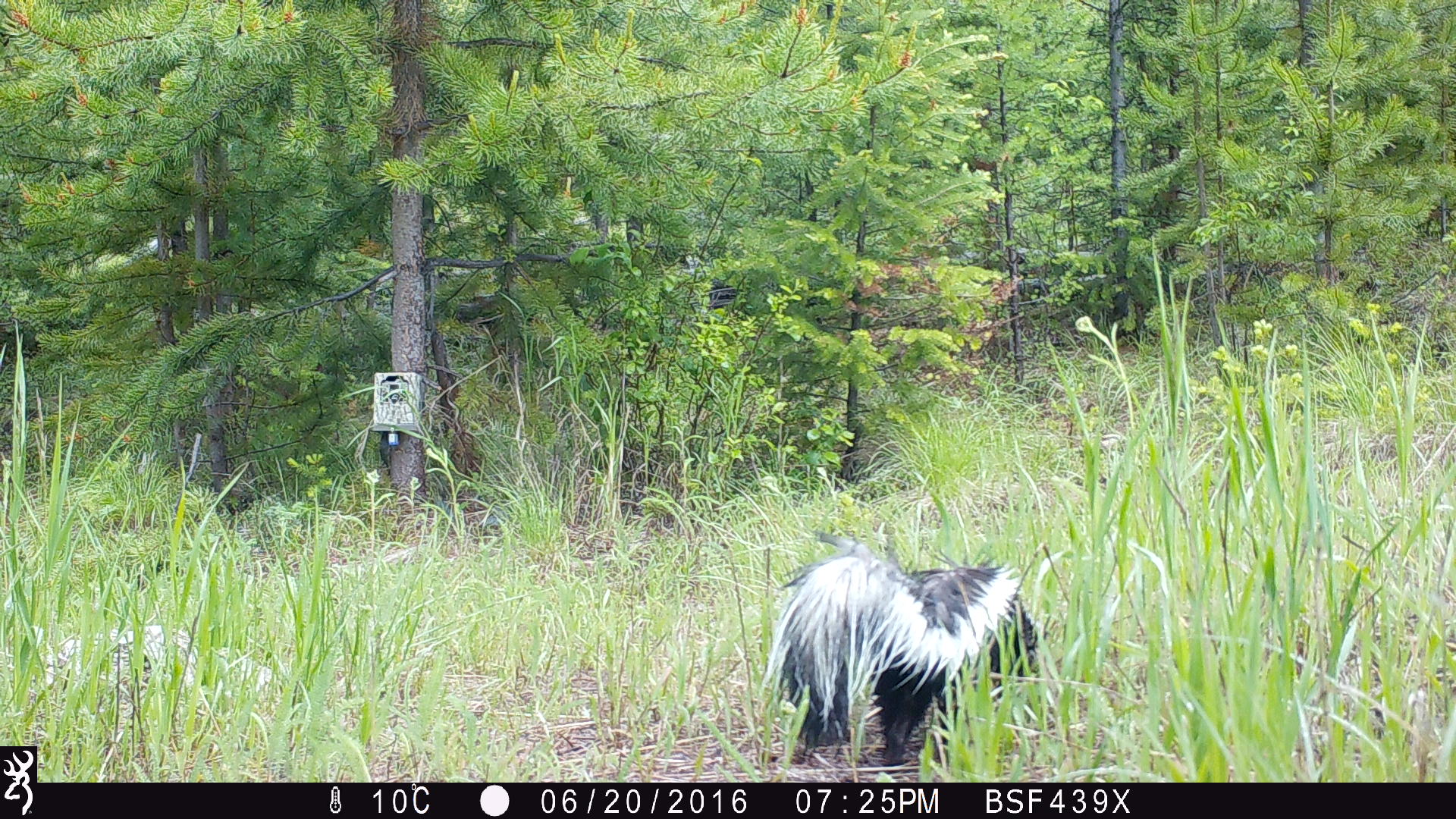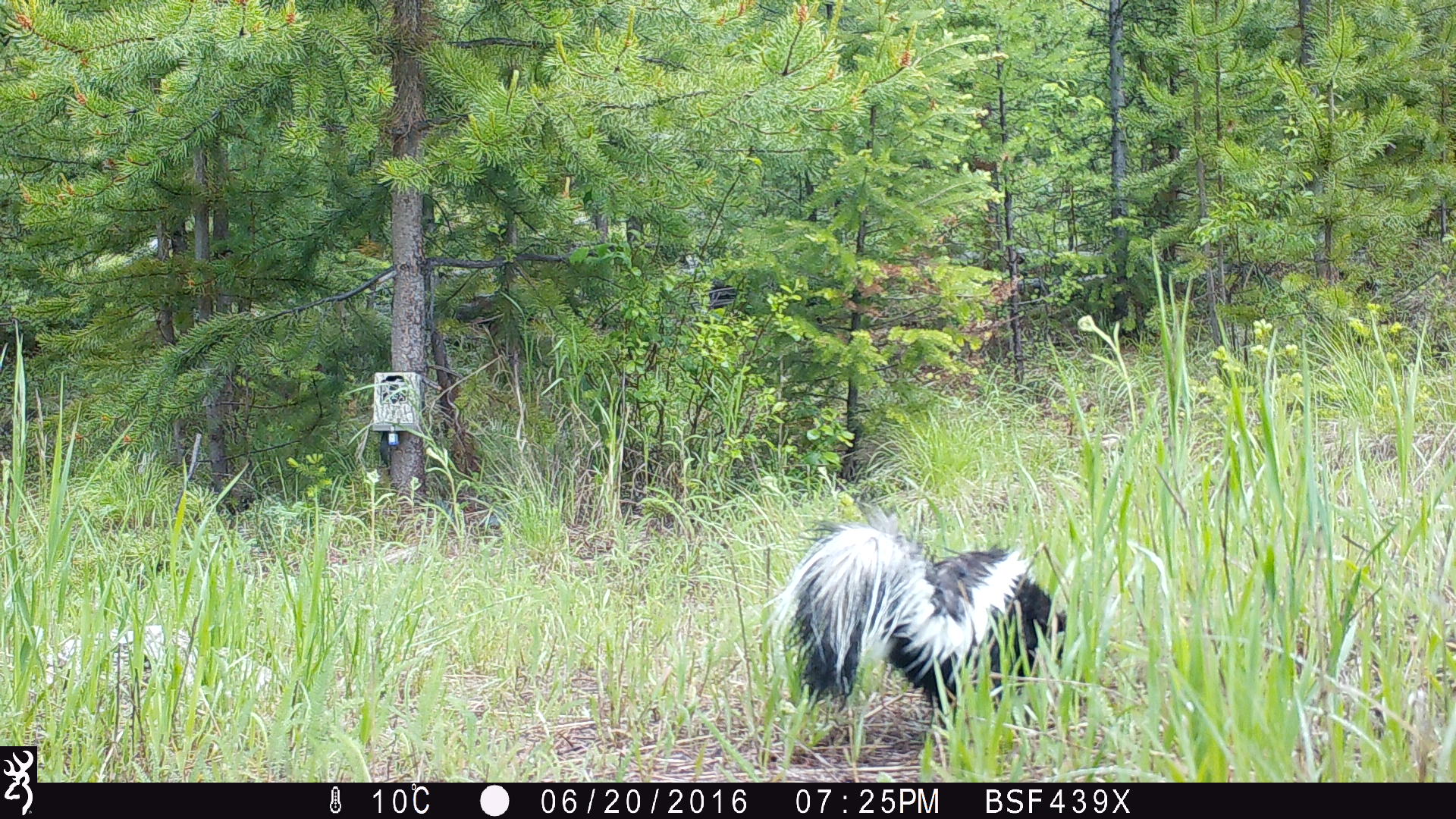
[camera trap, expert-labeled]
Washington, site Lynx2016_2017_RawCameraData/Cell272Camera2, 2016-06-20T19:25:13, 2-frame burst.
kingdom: Animalia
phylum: Chordata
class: Mammalia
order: Carnivora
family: Mephitidae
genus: Mephitis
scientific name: Mephitis mephitis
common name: striped skunk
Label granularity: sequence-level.